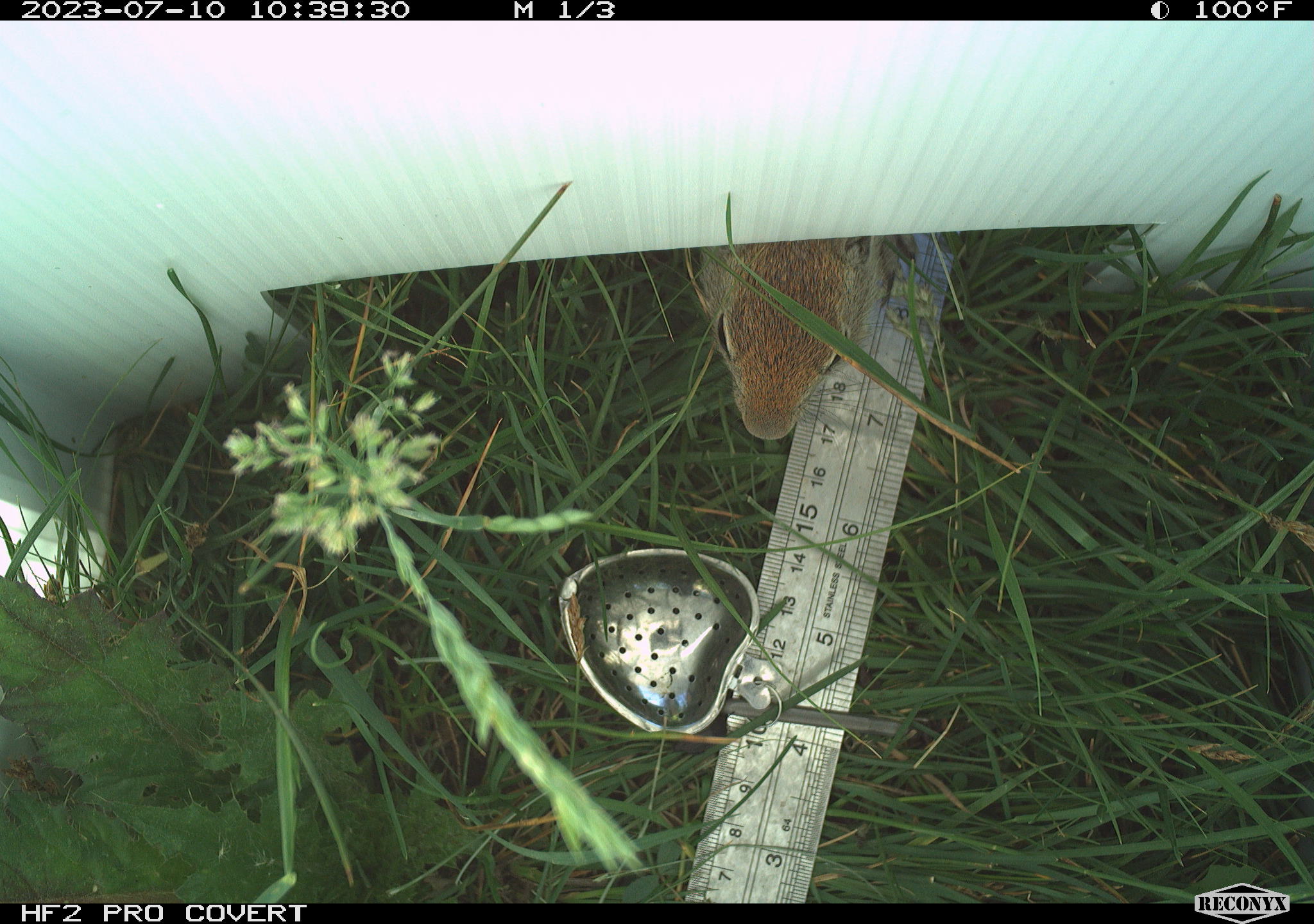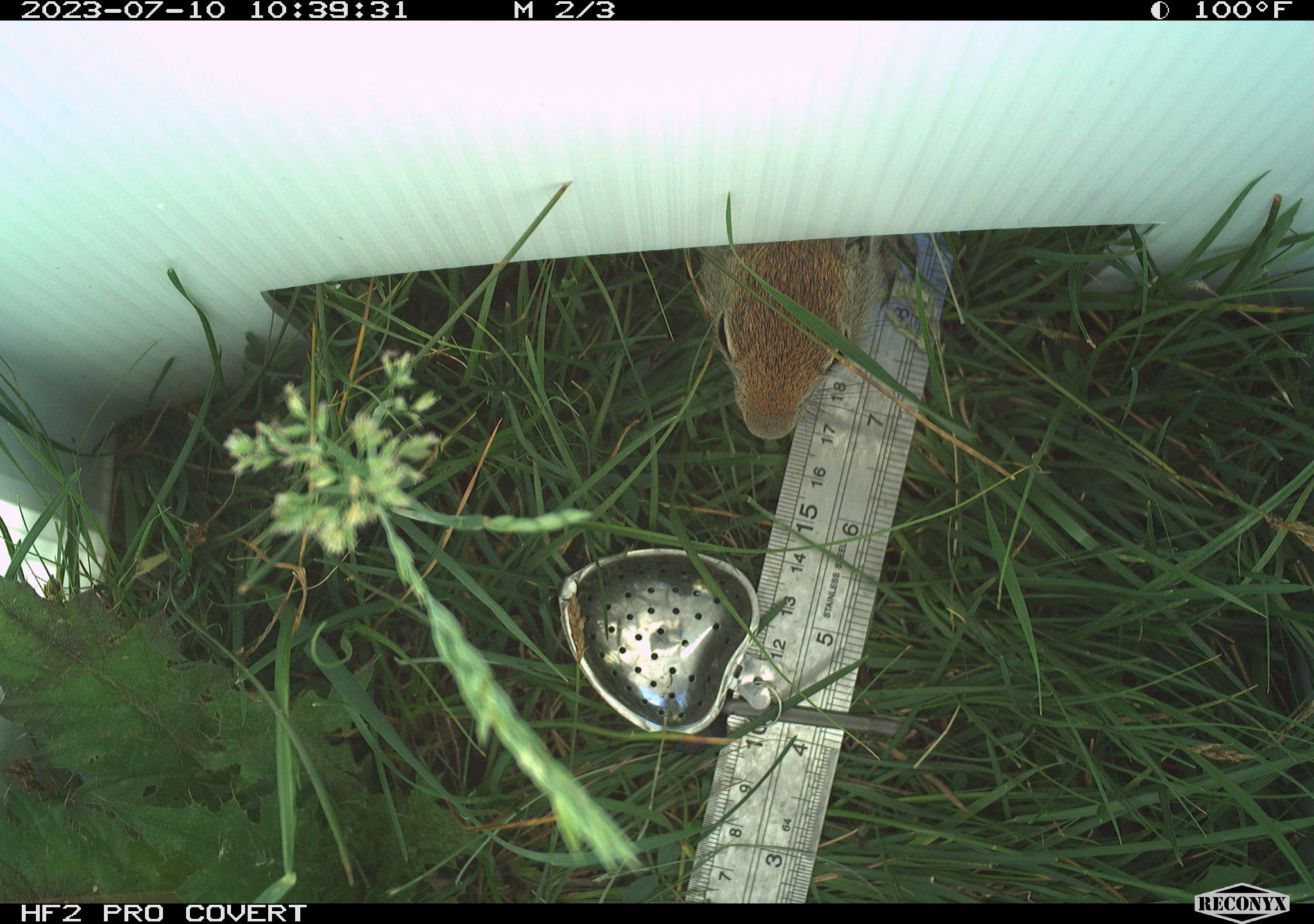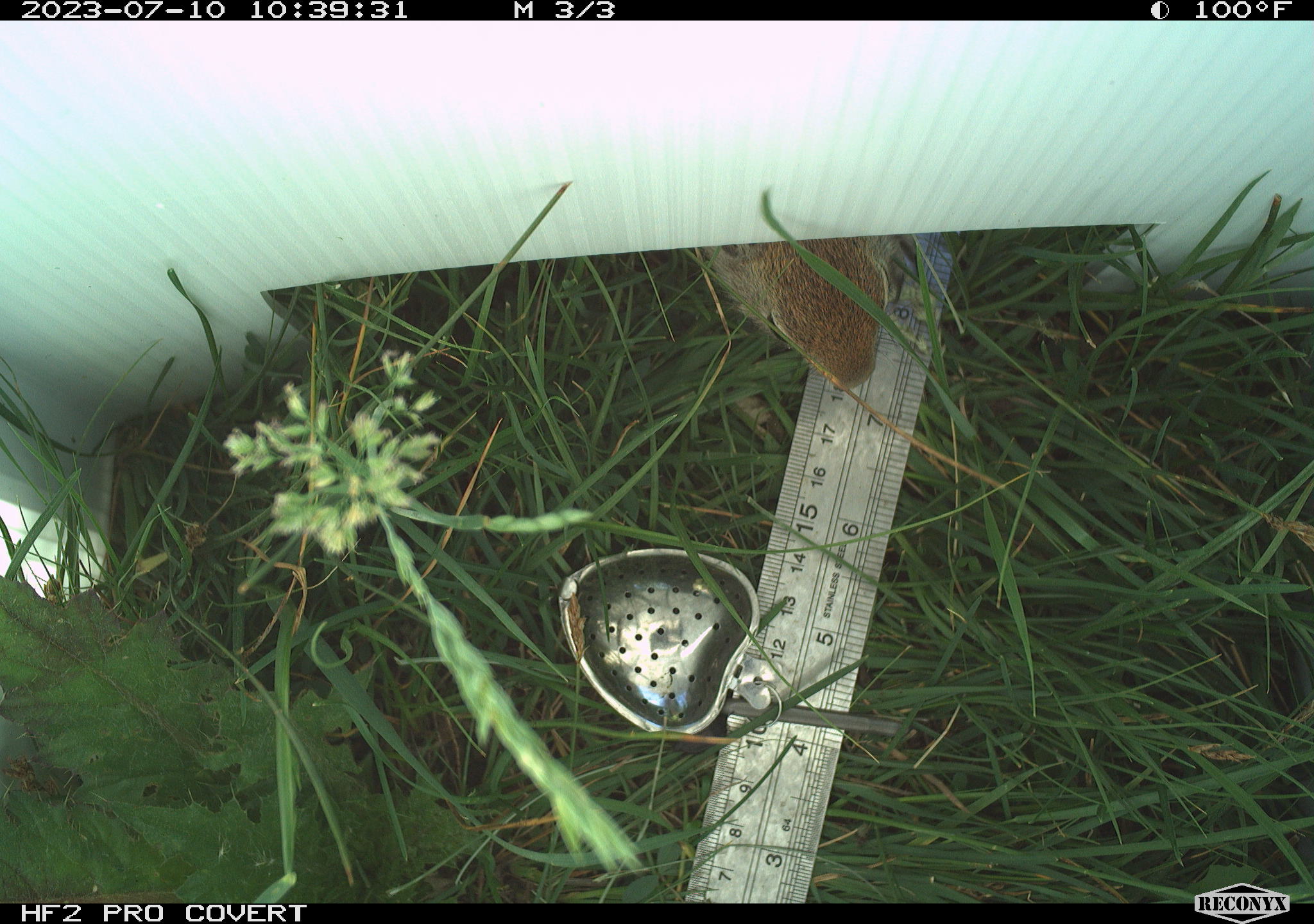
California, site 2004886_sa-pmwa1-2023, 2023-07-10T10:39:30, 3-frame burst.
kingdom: Animalia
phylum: Chordata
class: Mammalia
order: Rodentia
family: Sciuridae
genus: Urocitellus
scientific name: Urocitellus beldingi beldingi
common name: belding's ground squirrel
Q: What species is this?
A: Belding's ground squirrel (Urocitellus beldingi beldingi).